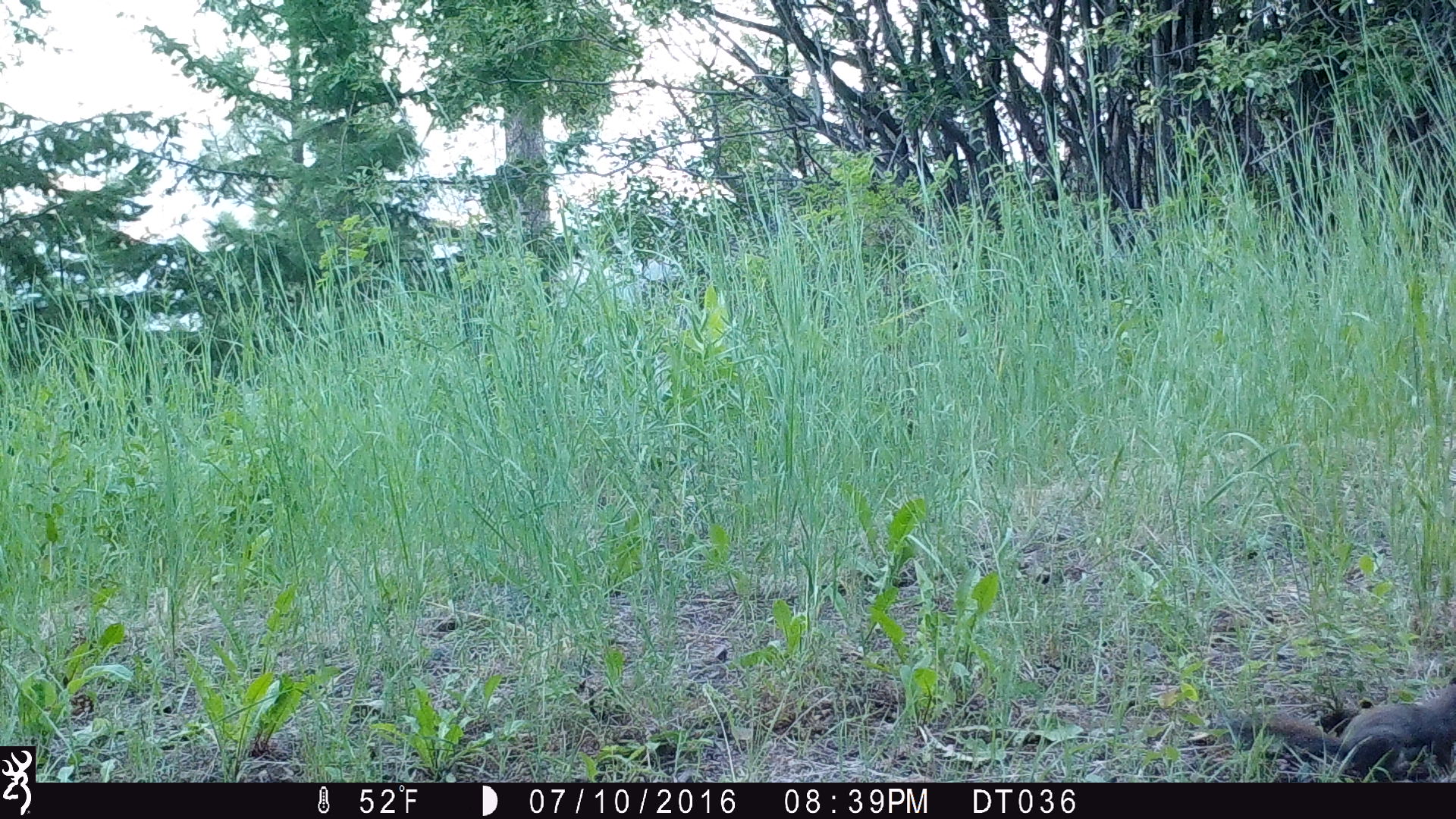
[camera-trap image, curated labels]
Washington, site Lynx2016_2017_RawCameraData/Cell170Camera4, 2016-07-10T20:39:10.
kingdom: Animalia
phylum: Chordata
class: Mammalia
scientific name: Mammalia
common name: small mammal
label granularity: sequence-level